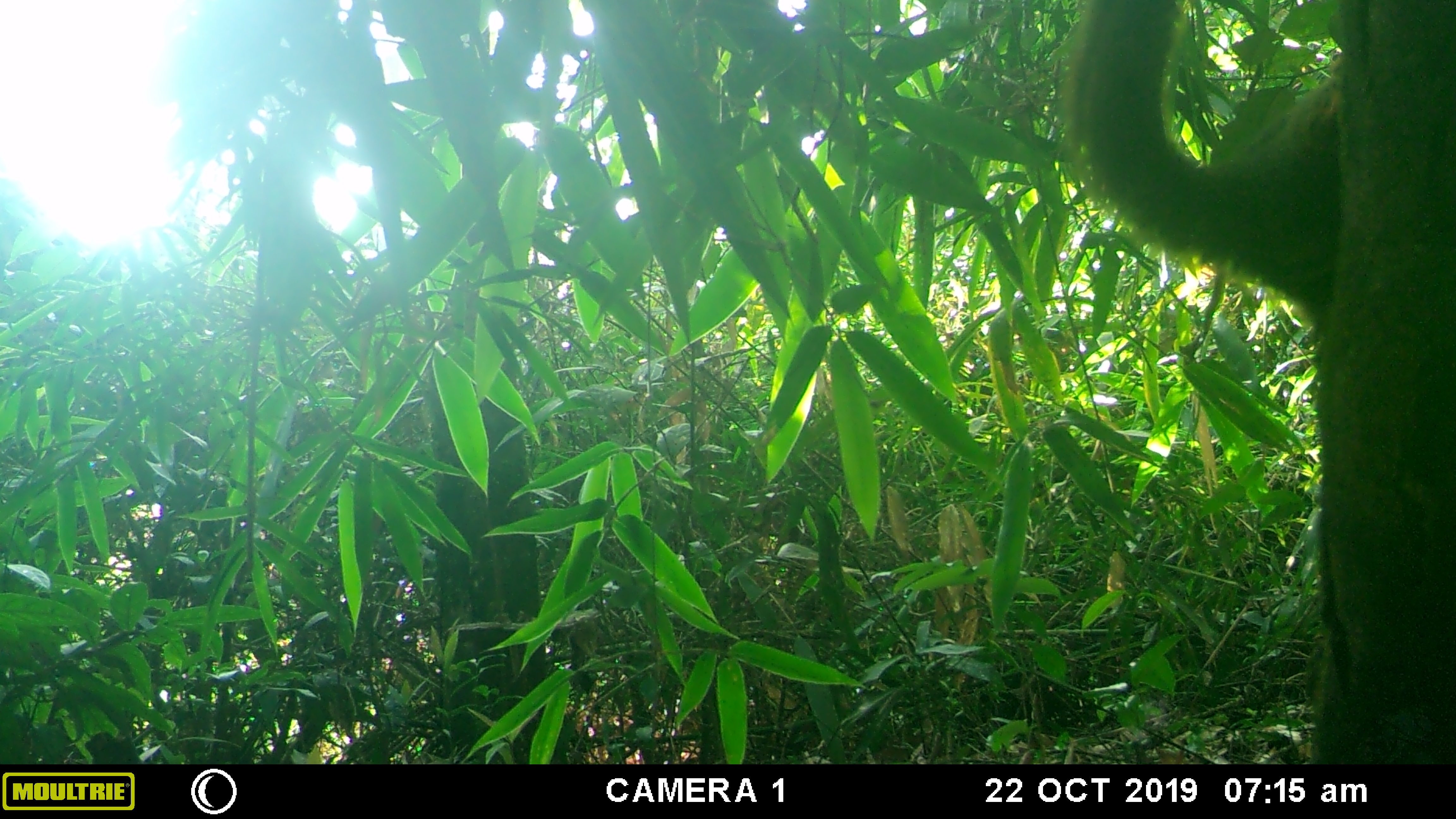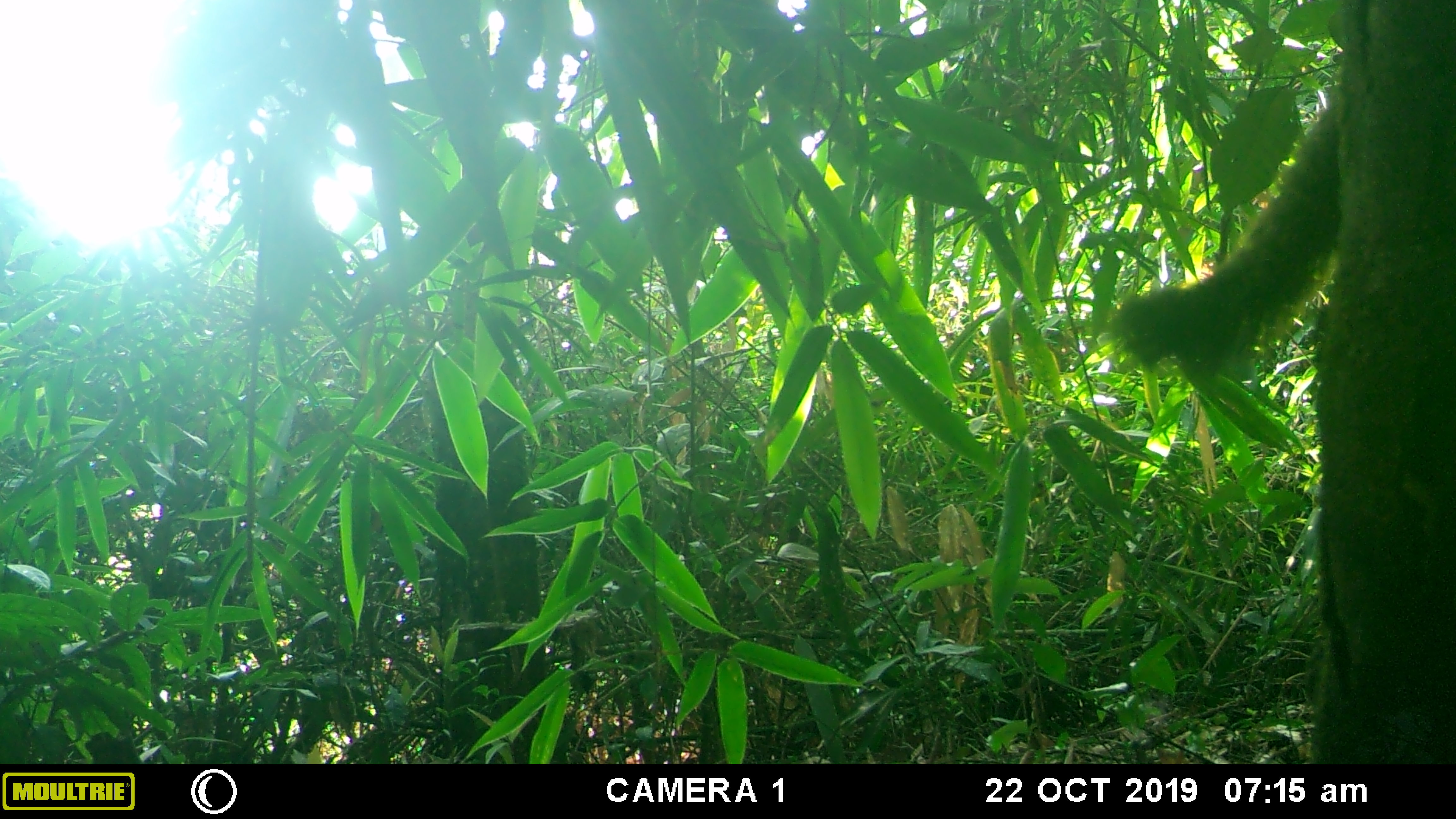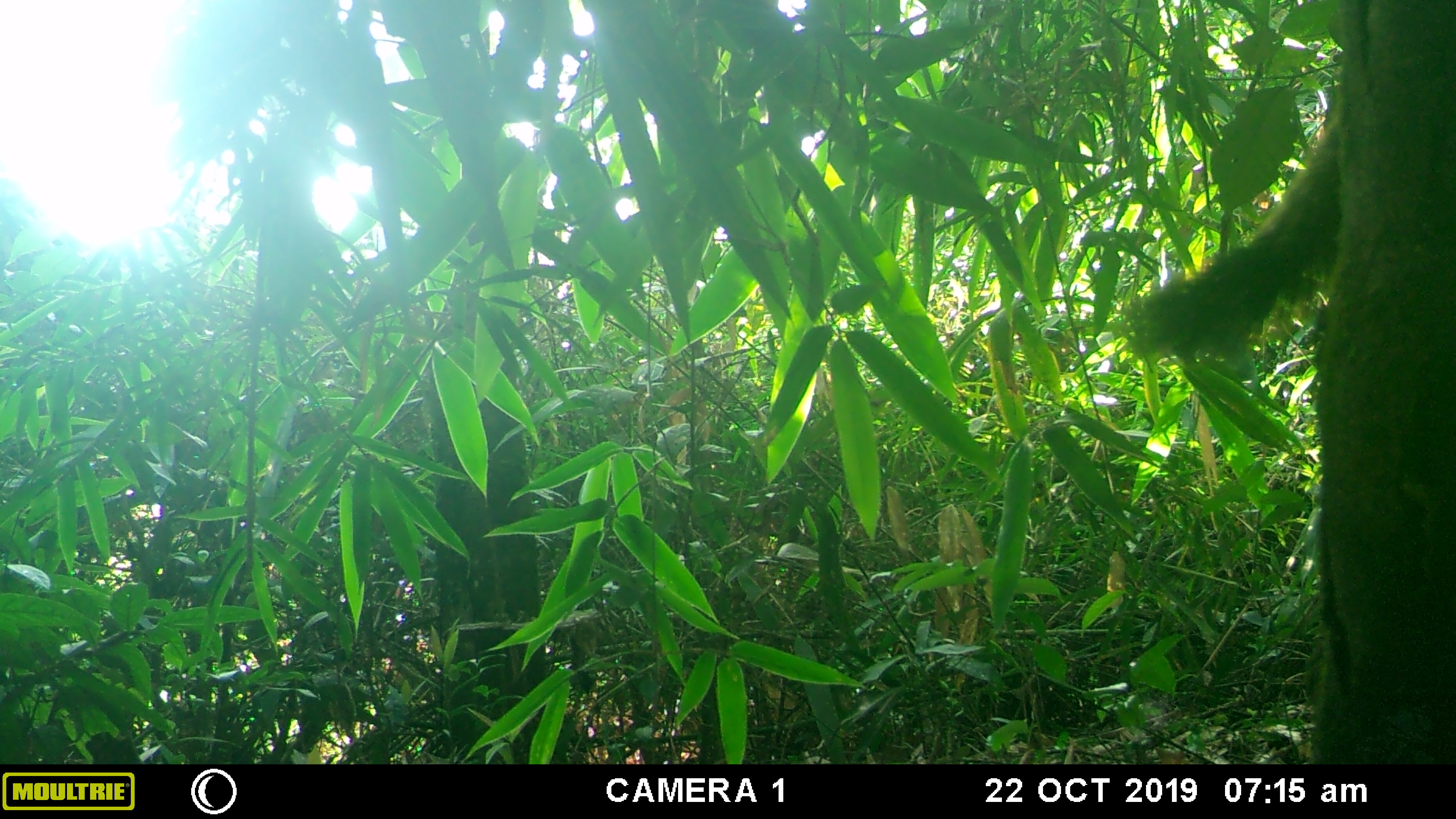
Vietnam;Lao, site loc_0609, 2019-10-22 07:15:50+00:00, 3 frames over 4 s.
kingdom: Animalia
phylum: Chordata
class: Mammalia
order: Rodentia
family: Sciuridae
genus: Callosciurus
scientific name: Callosciurus erythraeus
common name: pallas's squirrel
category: pallass squirrel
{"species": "pallass squirrel (pallas's squirrel) (Callosciurus erythraeus)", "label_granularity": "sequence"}